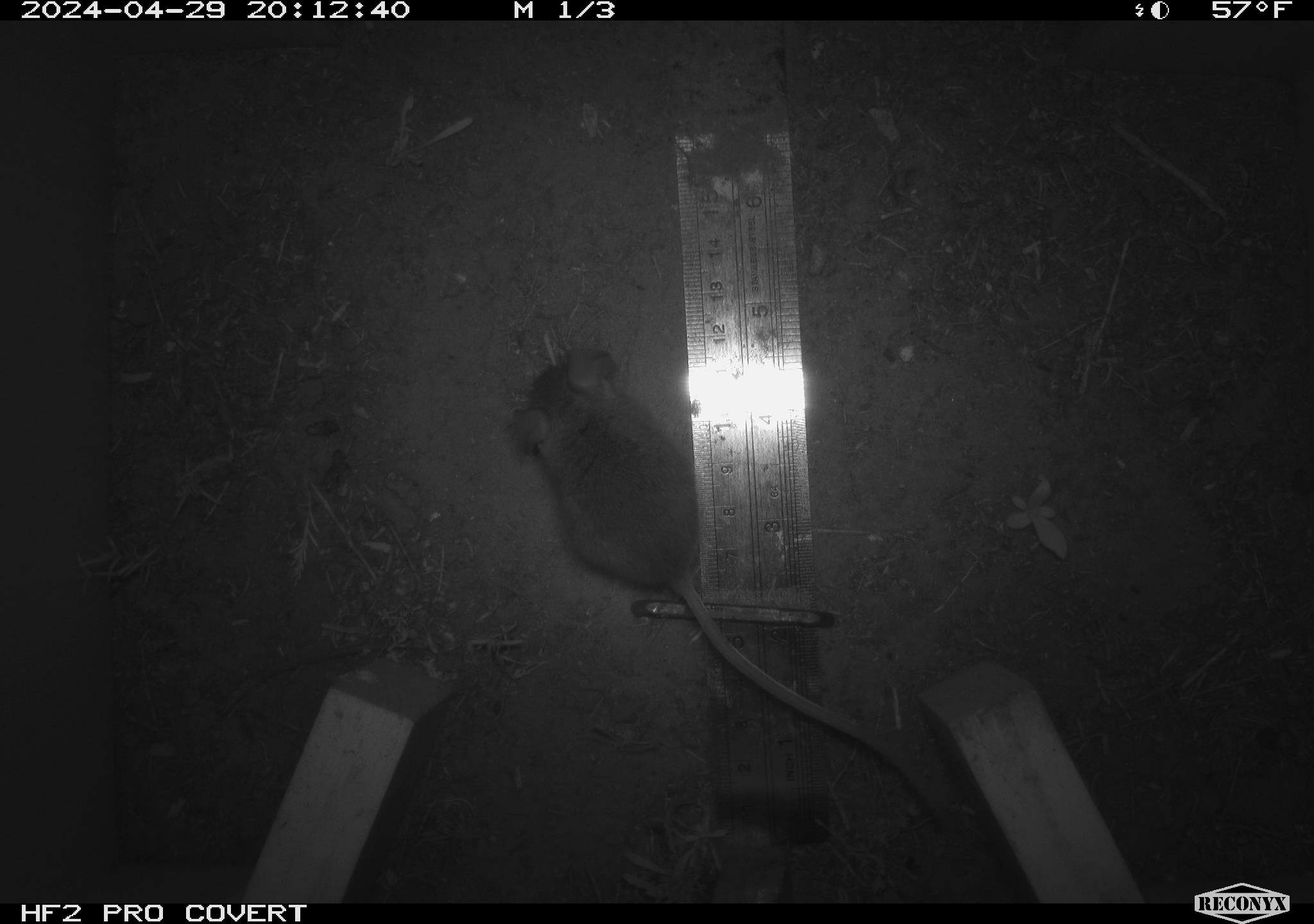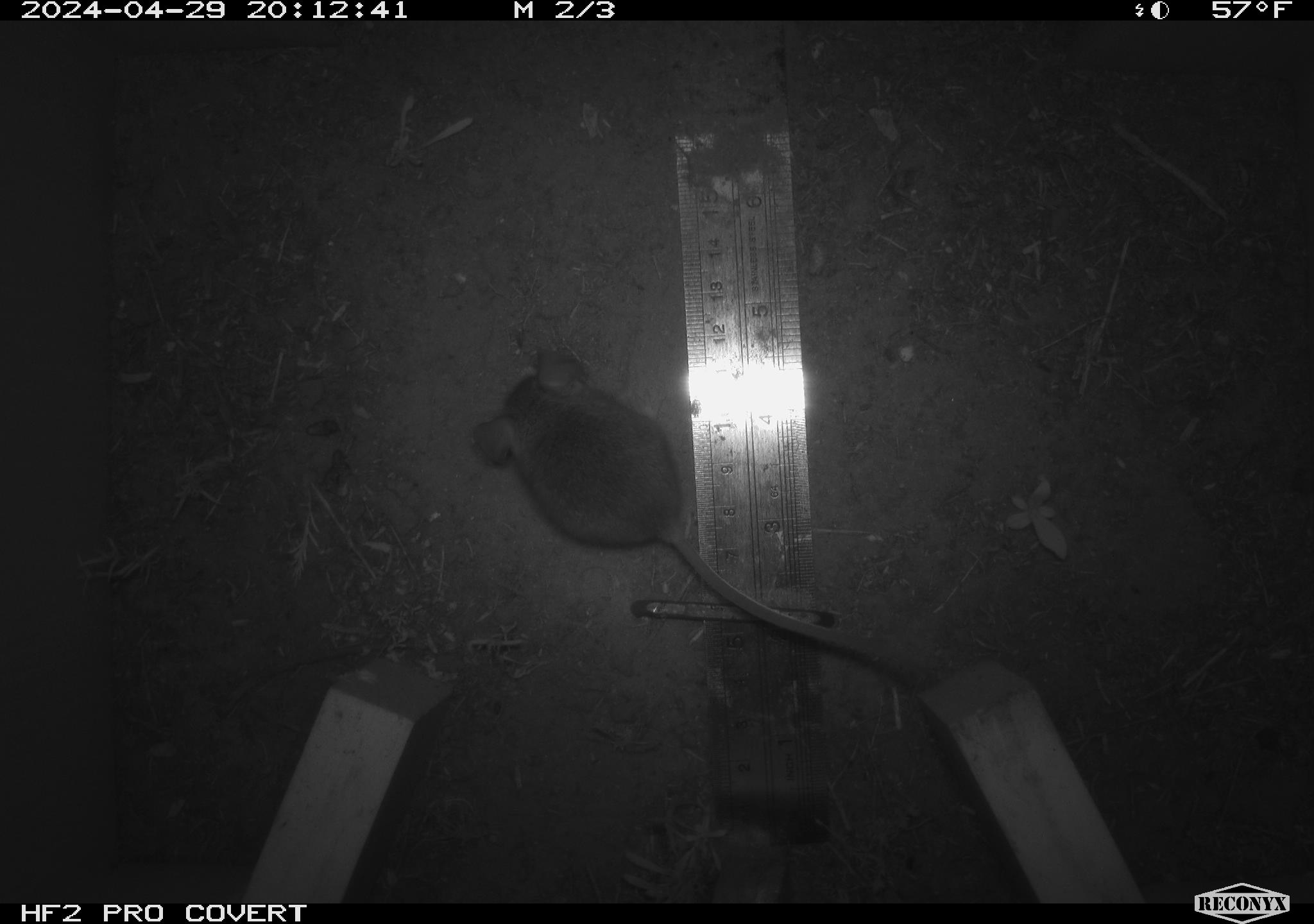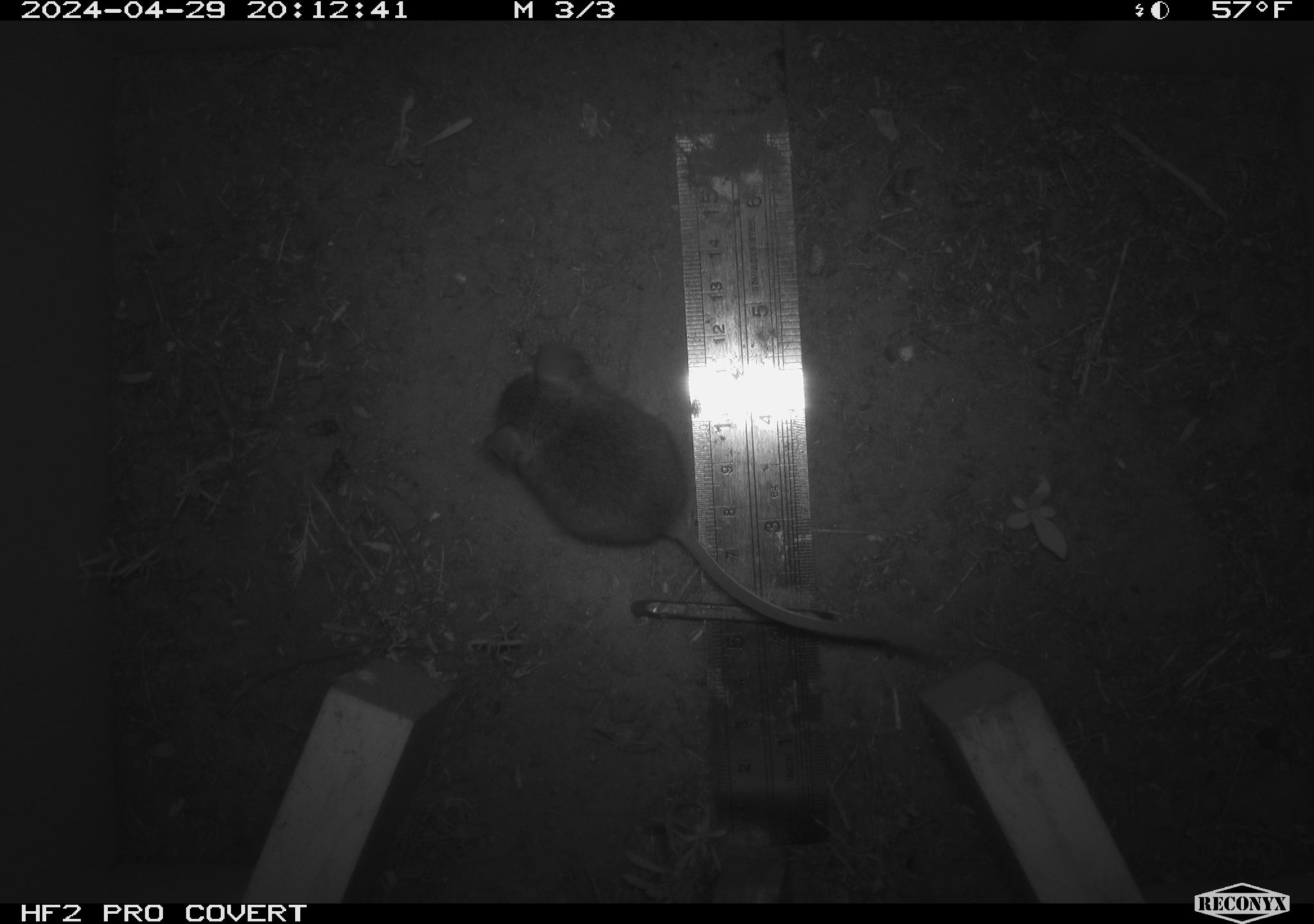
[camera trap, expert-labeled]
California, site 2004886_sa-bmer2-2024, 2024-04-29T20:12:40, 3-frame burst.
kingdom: Animalia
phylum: Chordata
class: Mammalia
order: Rodentia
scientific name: Rodentia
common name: mouse species